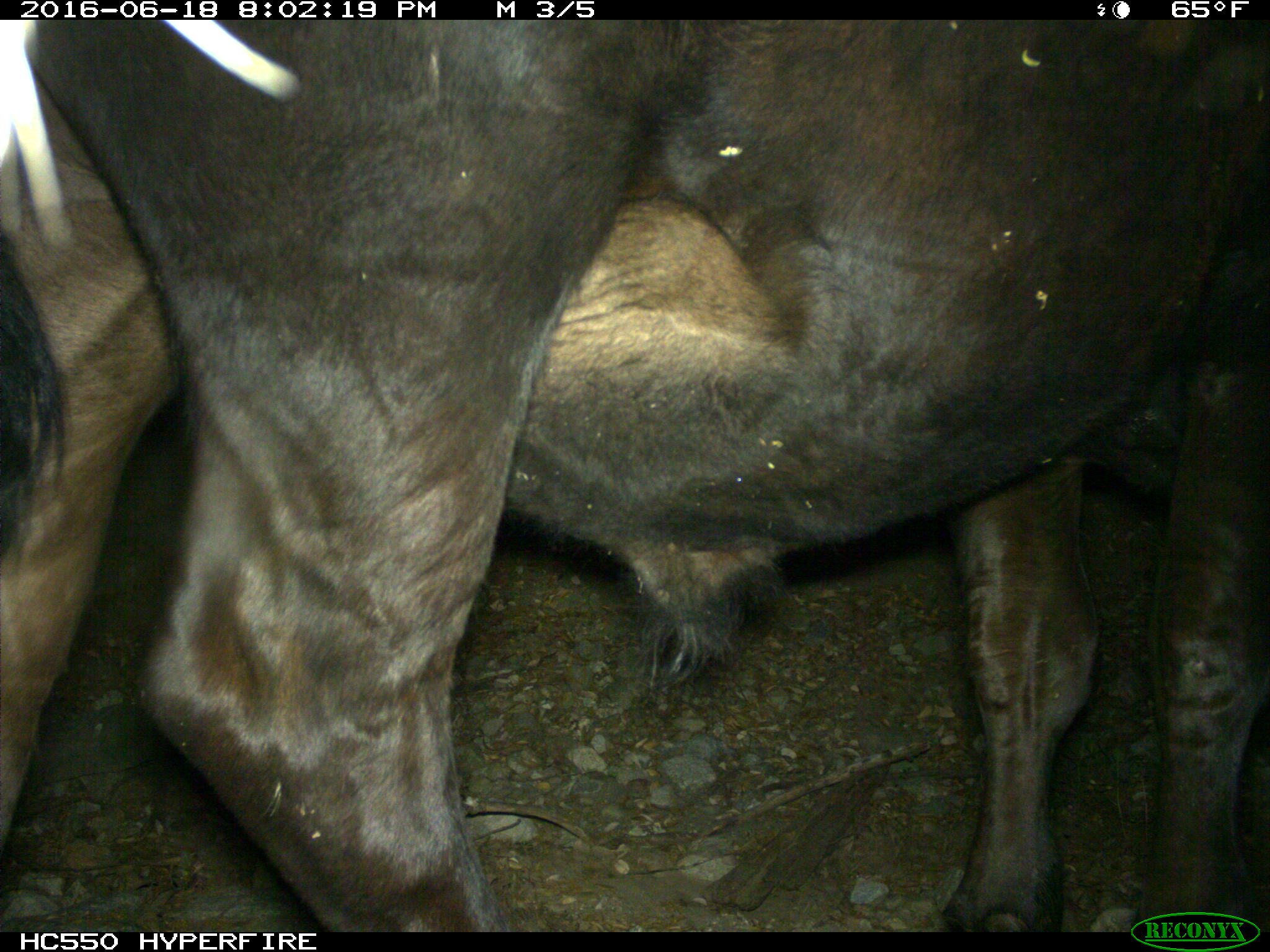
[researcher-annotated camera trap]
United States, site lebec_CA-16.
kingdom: Animalia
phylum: Chordata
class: Mammalia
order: Artiodactyla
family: Bovidae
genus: Bos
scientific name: Bos taurus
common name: domestic cow